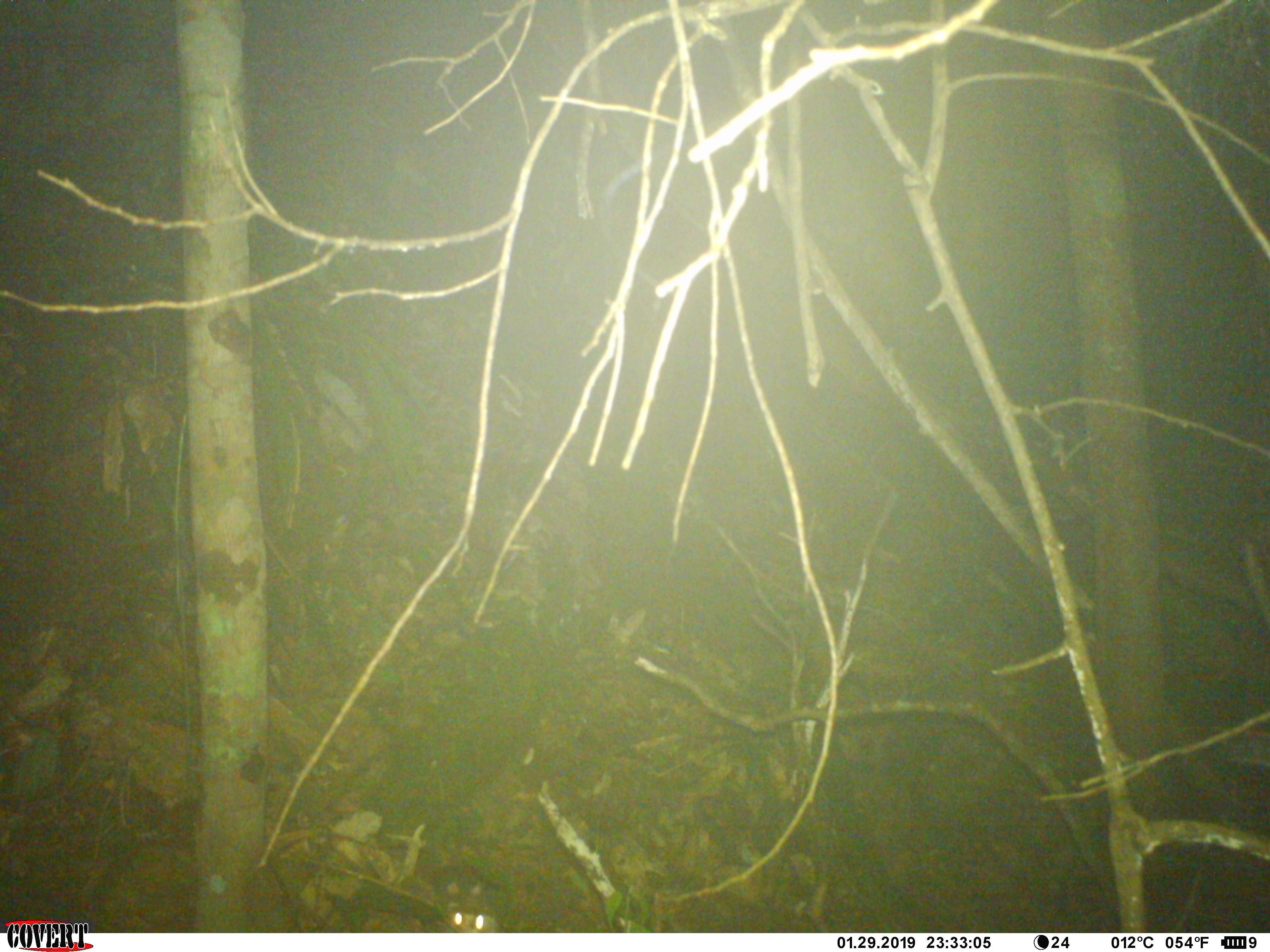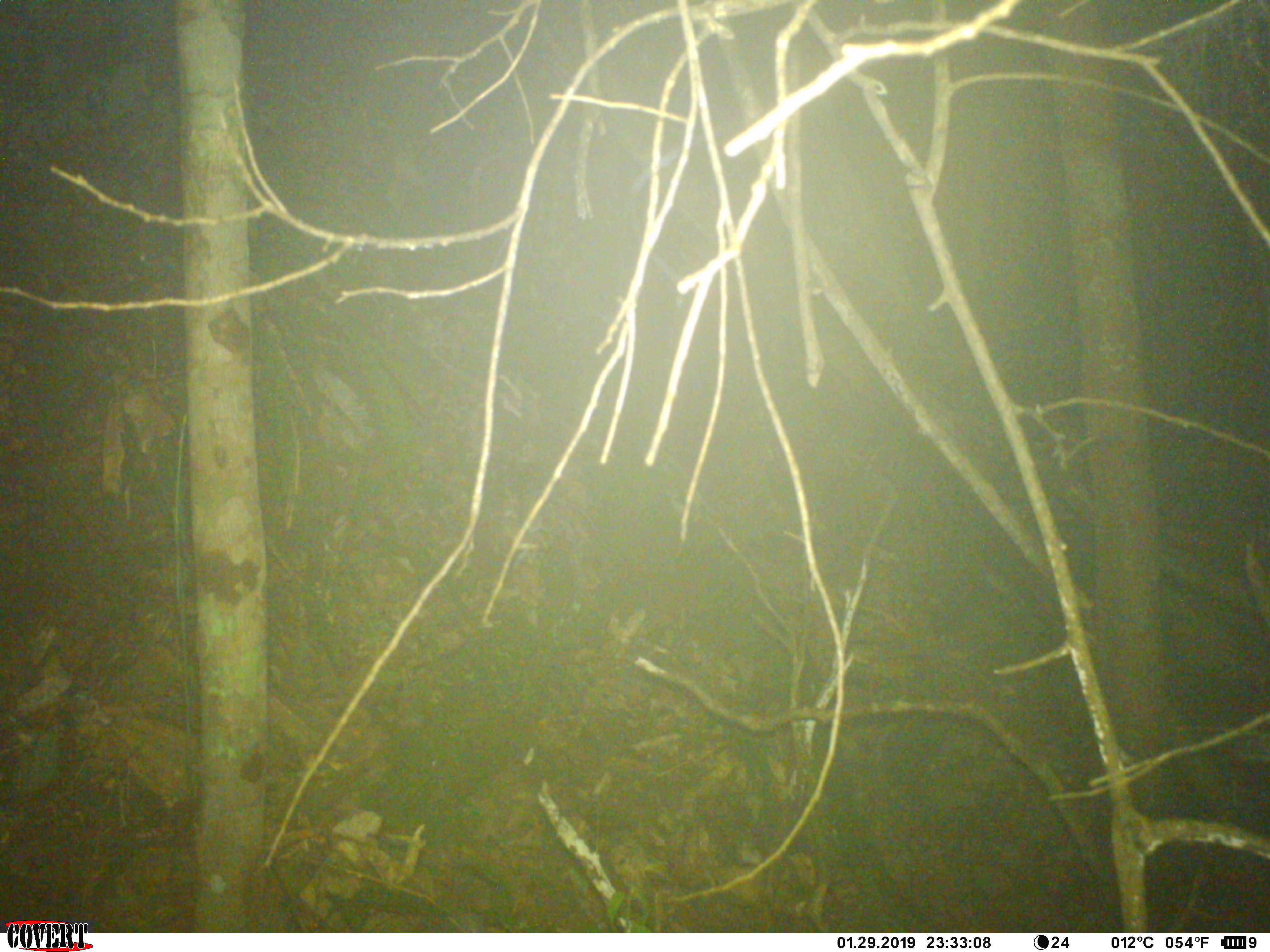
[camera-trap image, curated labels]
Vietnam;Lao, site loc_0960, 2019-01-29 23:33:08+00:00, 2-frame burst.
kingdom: Animalia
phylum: Chordata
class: Mammalia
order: Carnivora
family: Mustelidae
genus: Melogale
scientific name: Melogale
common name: ferret badger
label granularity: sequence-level